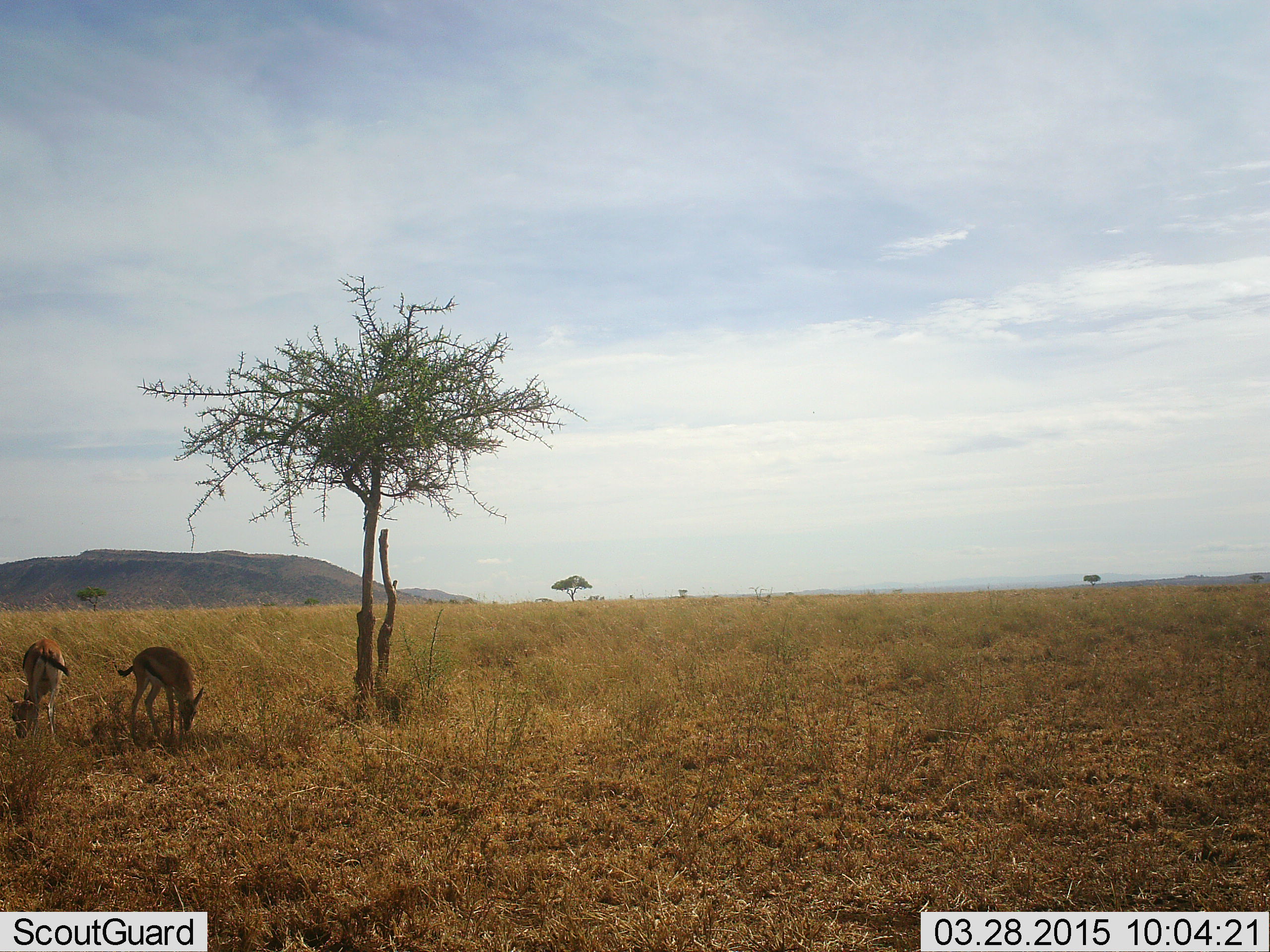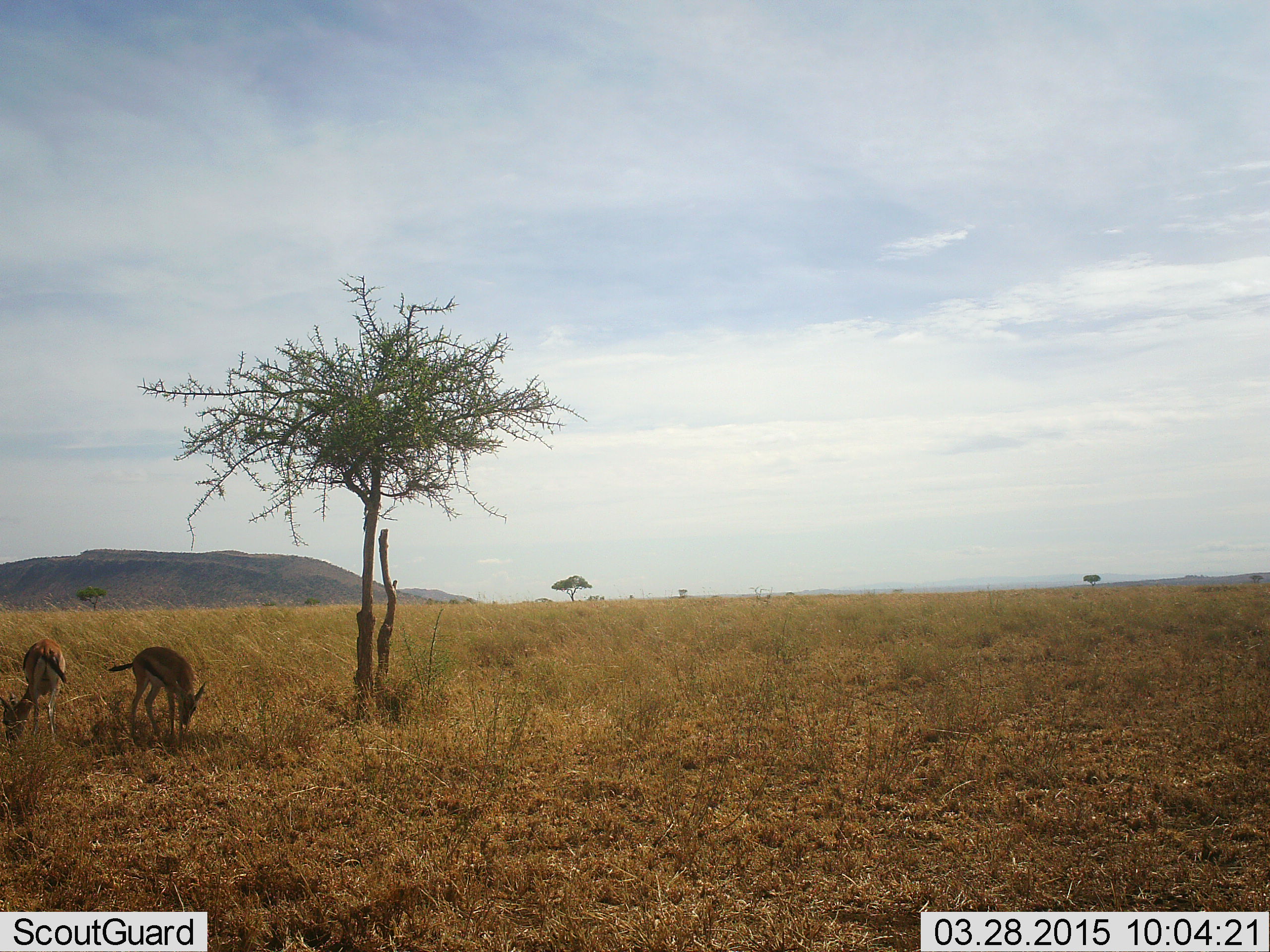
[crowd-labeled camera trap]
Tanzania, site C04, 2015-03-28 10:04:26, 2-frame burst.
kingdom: Animalia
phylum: Chordata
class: Mammalia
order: Artiodactyla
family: Bovidae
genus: Eudorcas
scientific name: Eudorcas thomsonii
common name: thomson's gazelle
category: gazellethomsons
Gazellethomsons (thomson's gazelle) (Eudorcas thomsonii), count 2. Behavior (volunteer vote fractions): standing 20%, resting 0%, moving 0%, interacting 10%. Young present (vote fraction): 0%. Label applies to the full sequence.